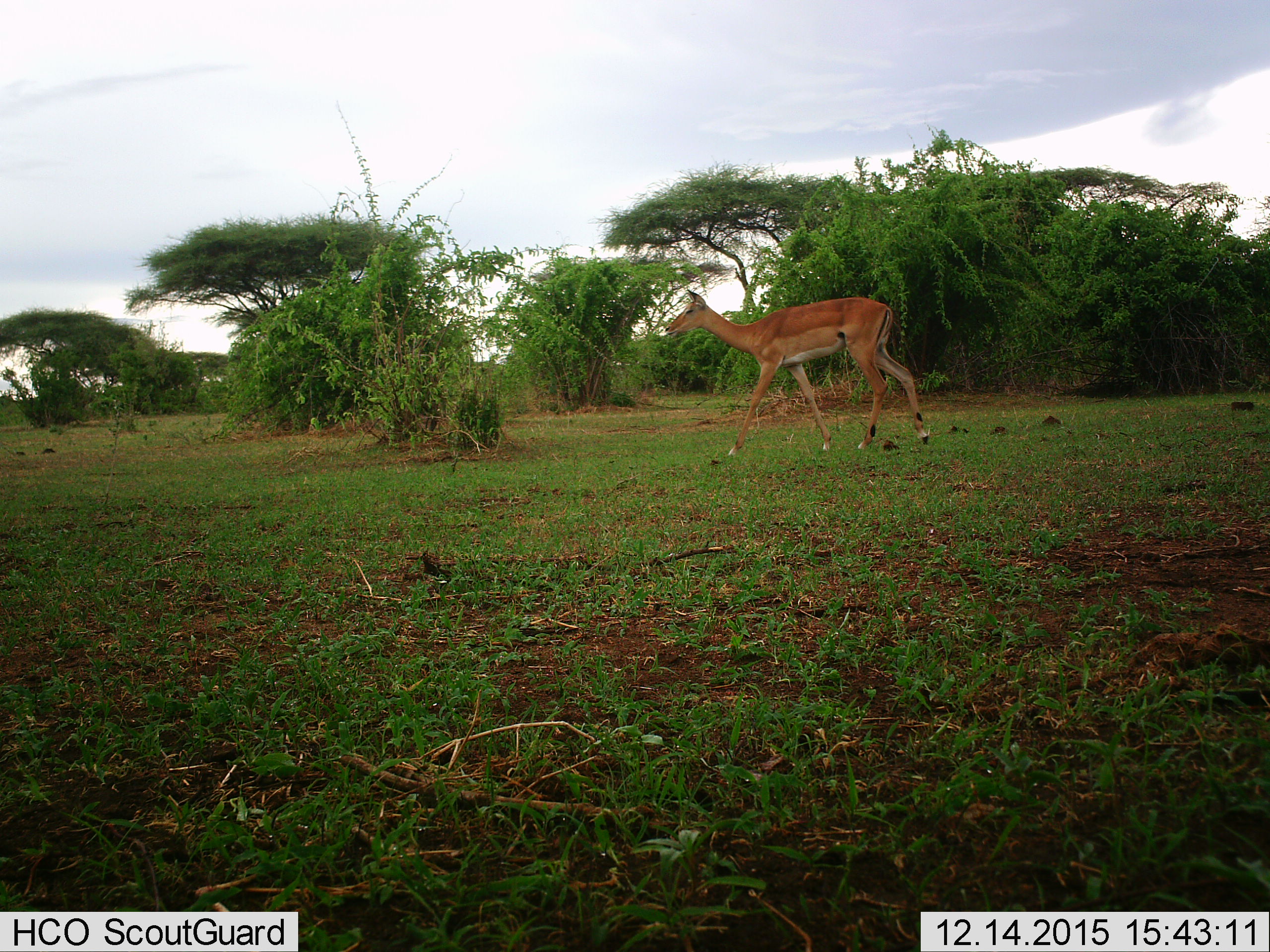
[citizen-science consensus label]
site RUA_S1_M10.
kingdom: Animalia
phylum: Chordata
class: Mammalia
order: Artiodactyla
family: Bovidae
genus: Aepyceros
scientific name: Aepyceros melampus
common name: impala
Impala (Aepyceros melampus), count 1. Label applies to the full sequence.